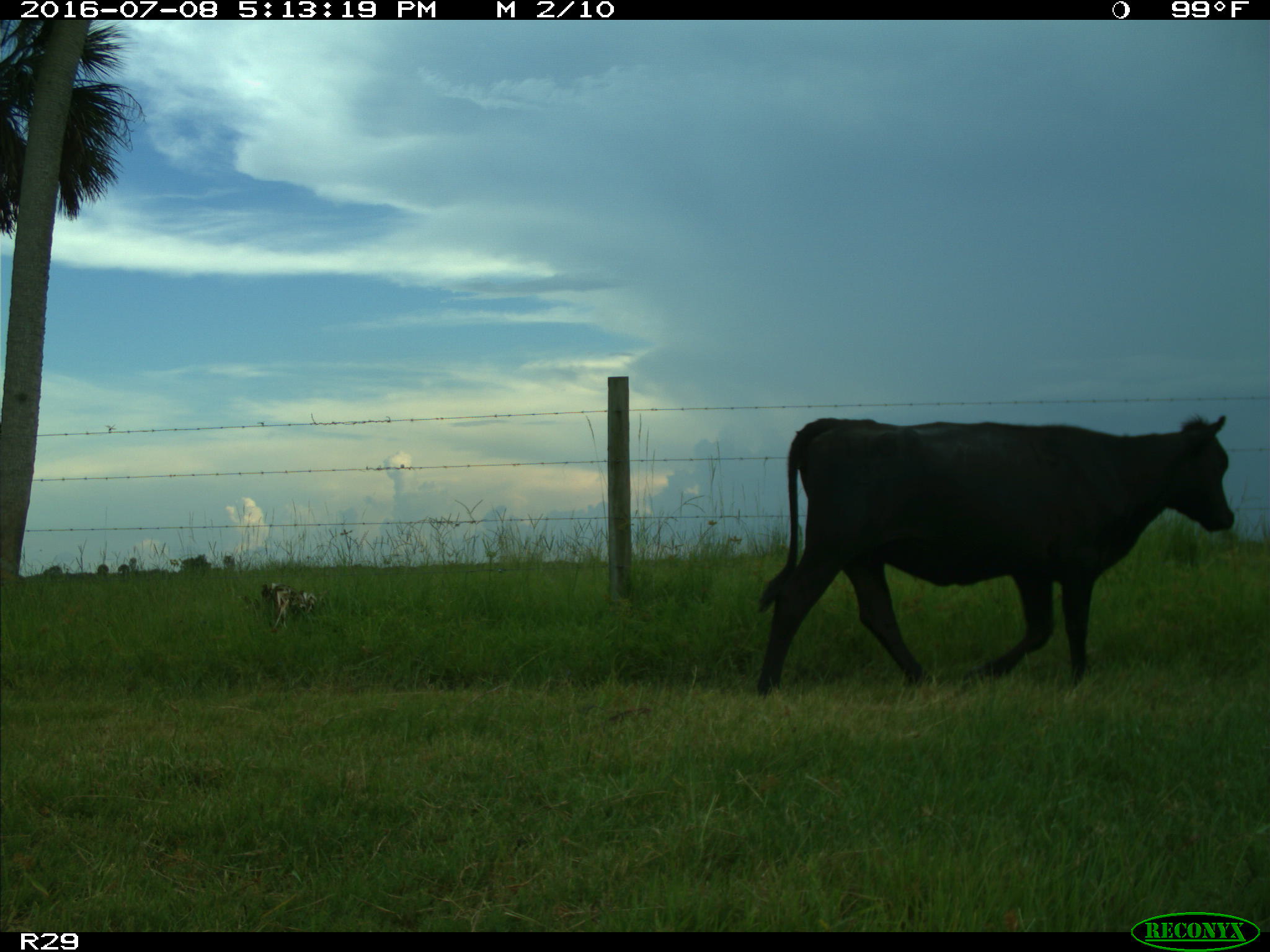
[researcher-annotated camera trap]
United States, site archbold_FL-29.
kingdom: Animalia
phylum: Chordata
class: Mammalia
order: Artiodactyla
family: Bovidae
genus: Bos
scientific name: Bos taurus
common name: domestic cow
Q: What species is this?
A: Bos taurus (domestic cow).